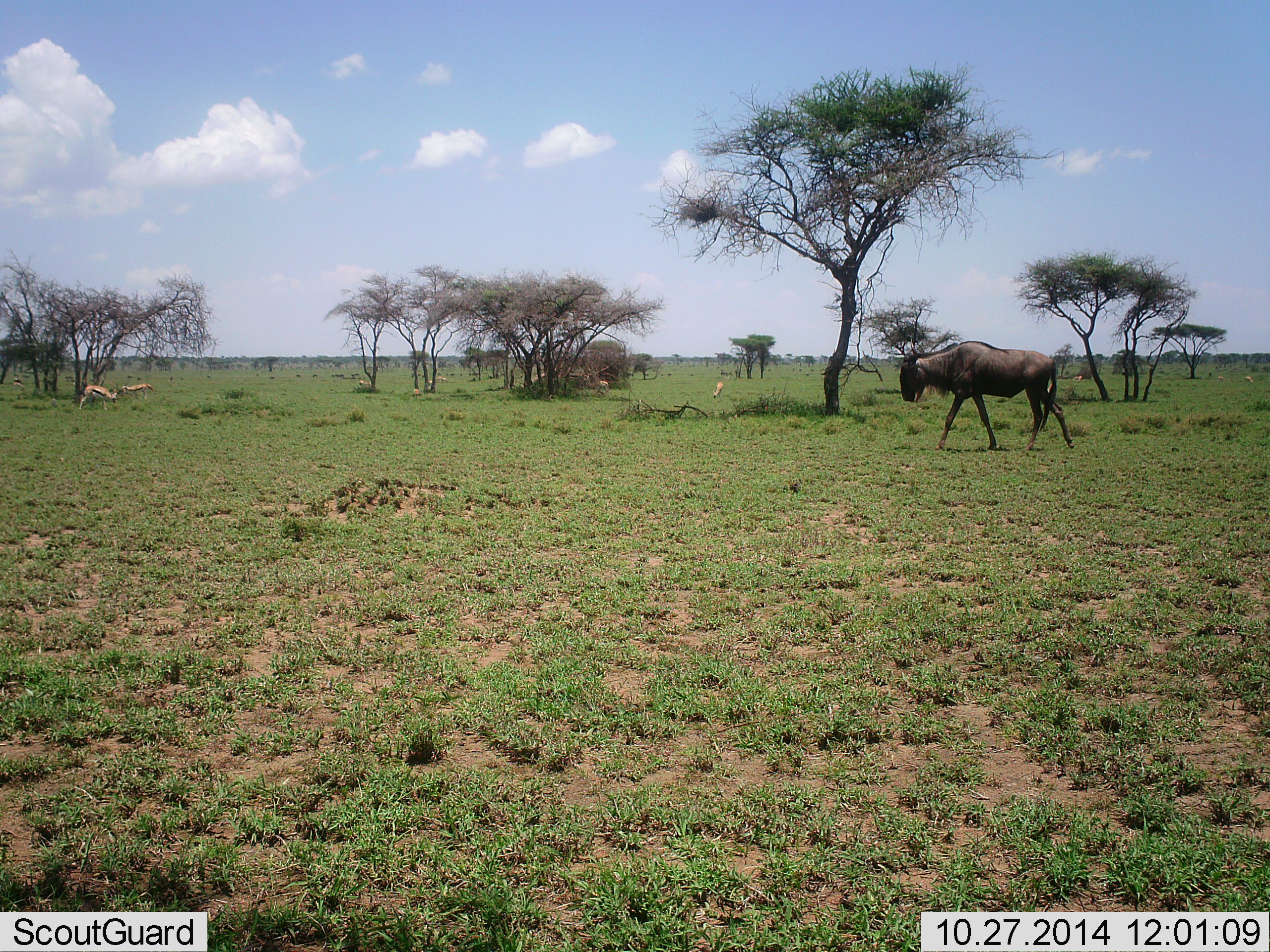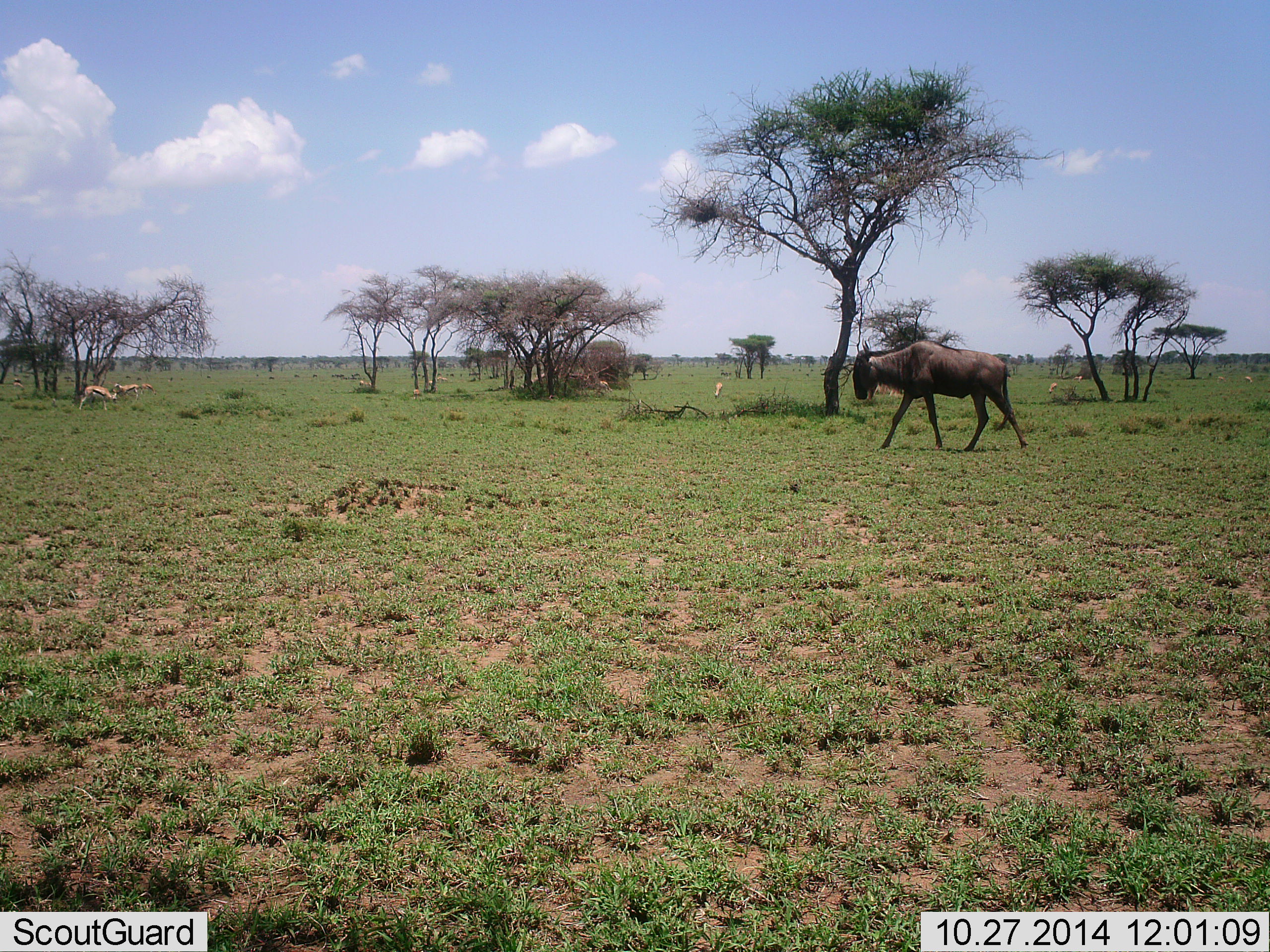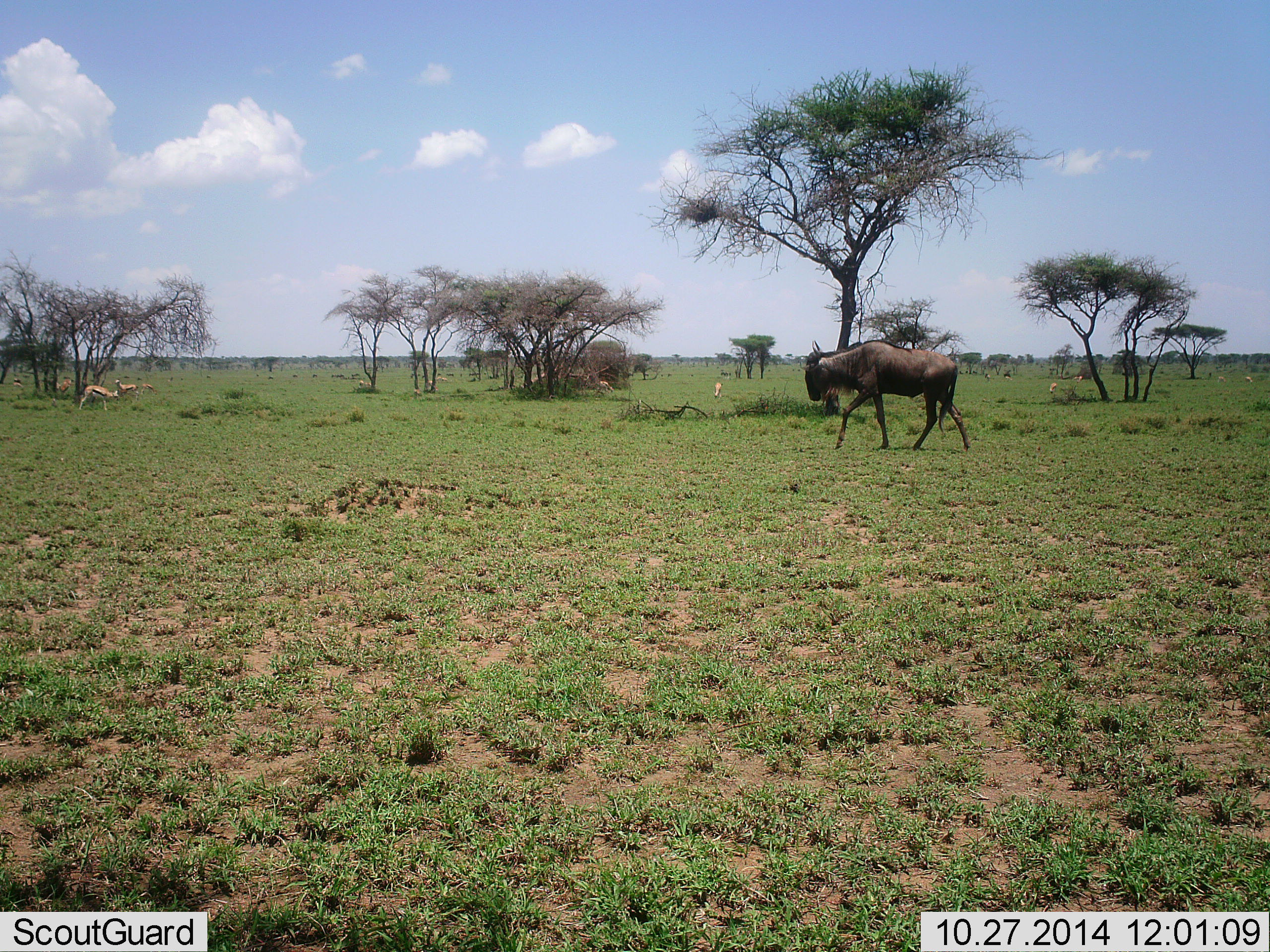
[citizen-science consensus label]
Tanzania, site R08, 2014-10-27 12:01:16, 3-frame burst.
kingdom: Animalia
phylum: Chordata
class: Mammalia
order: Artiodactyla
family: Bovidae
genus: Eudorcas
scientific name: Eudorcas thomsonii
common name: thomson's gazelle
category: gazellethomsons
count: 4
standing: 40%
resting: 10%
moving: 20%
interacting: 0%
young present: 0%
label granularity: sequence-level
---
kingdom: Animalia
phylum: Chordata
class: Mammalia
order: Artiodactyla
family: Bovidae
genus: Connochaetes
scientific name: Connochaetes taurinus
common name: blue wildebeest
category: wildebeest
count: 1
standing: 0%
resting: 0%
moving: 100%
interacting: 0%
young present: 0%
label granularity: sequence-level